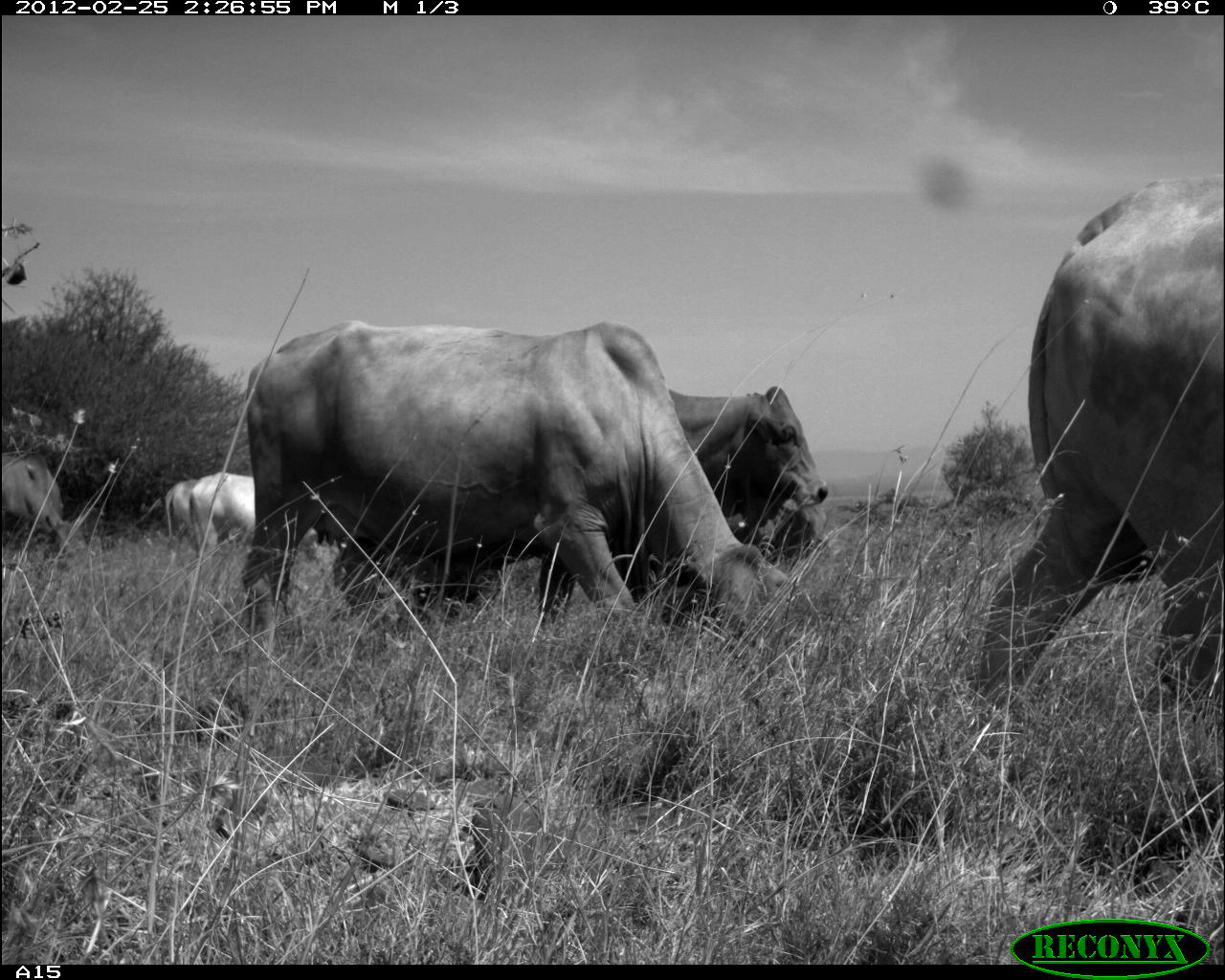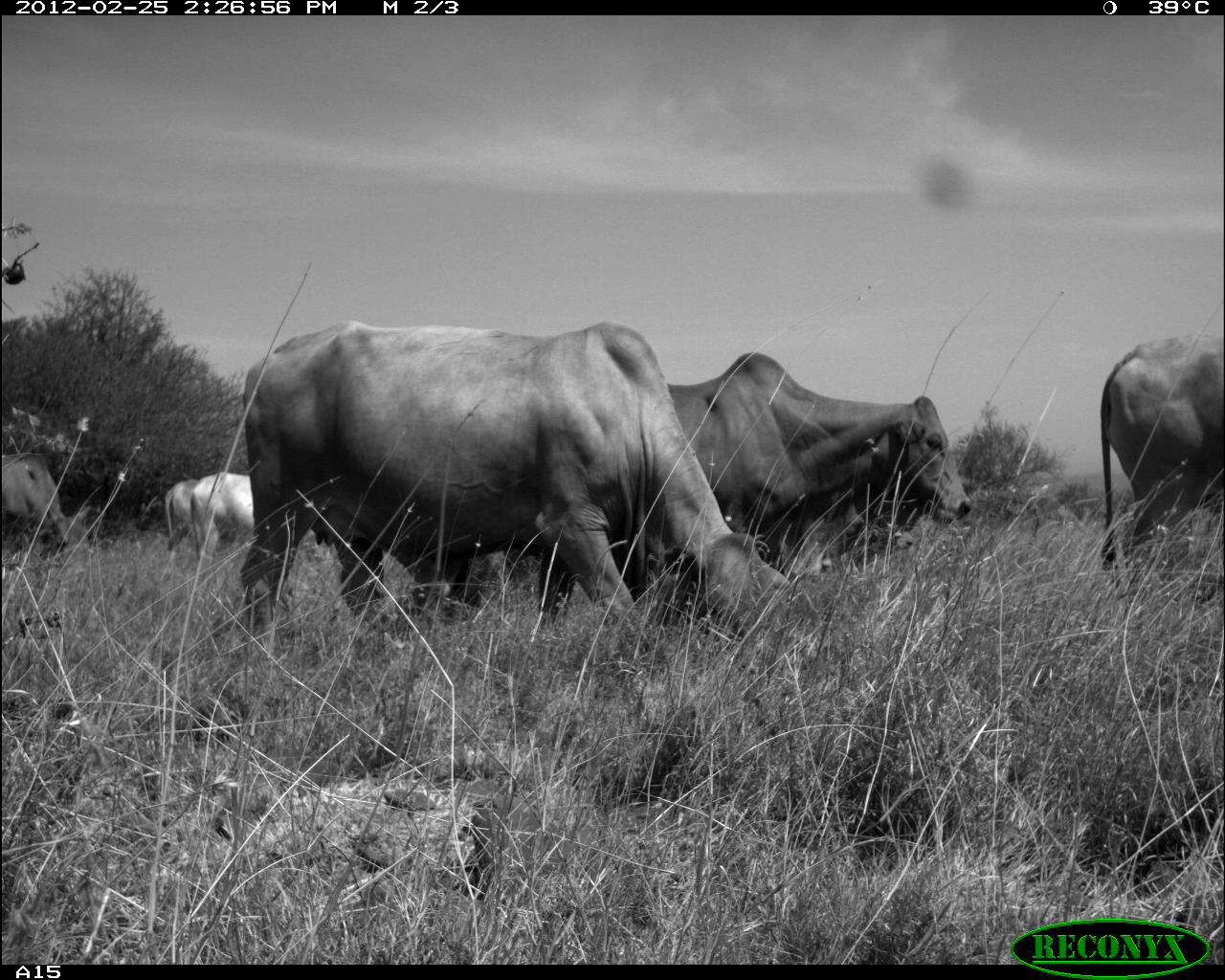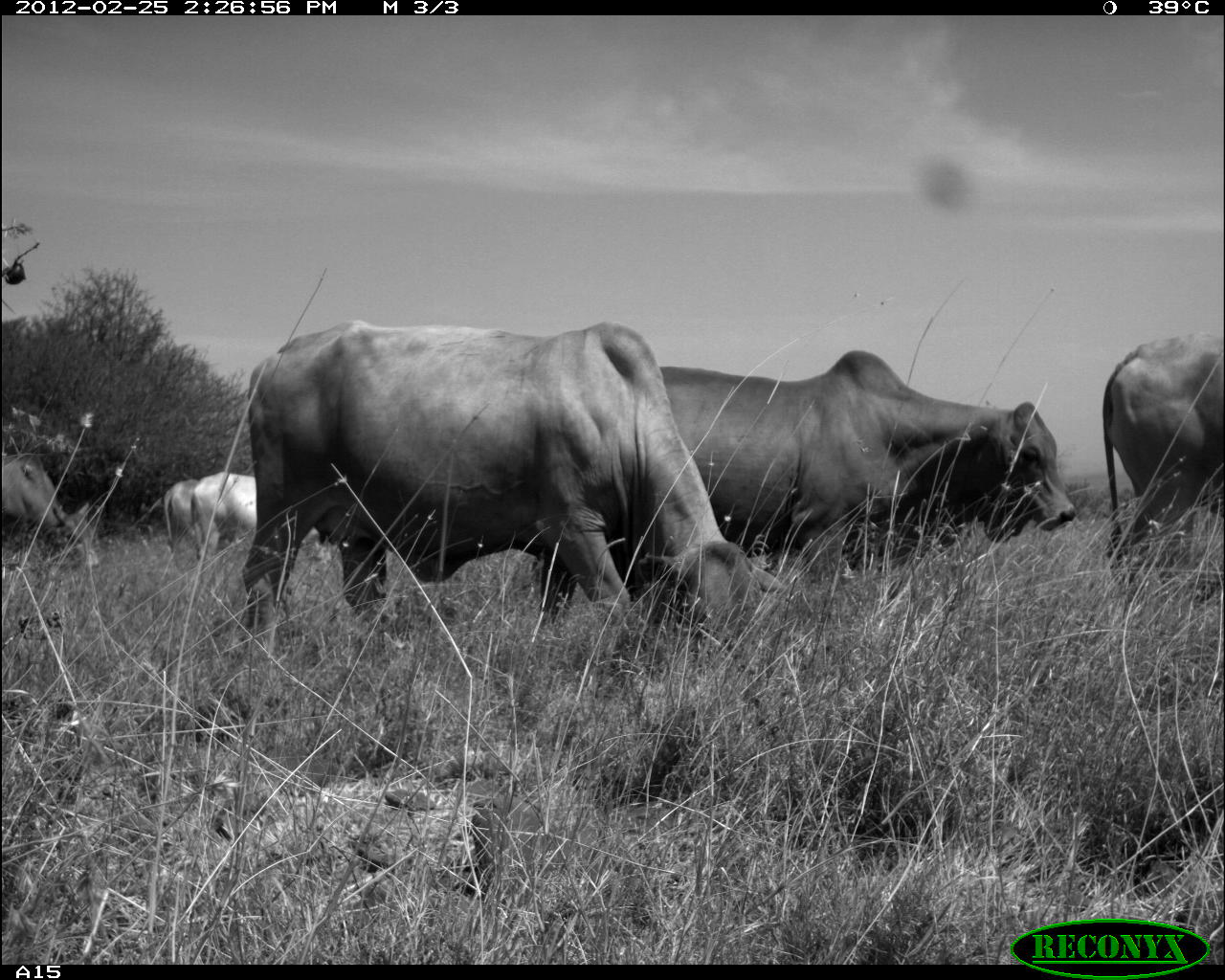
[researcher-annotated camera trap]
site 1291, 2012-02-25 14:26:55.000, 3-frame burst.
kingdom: Animalia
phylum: Chordata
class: Mammalia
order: Artiodactyla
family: Bovidae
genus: Bos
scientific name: Bos taurus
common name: domestic cattle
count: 6